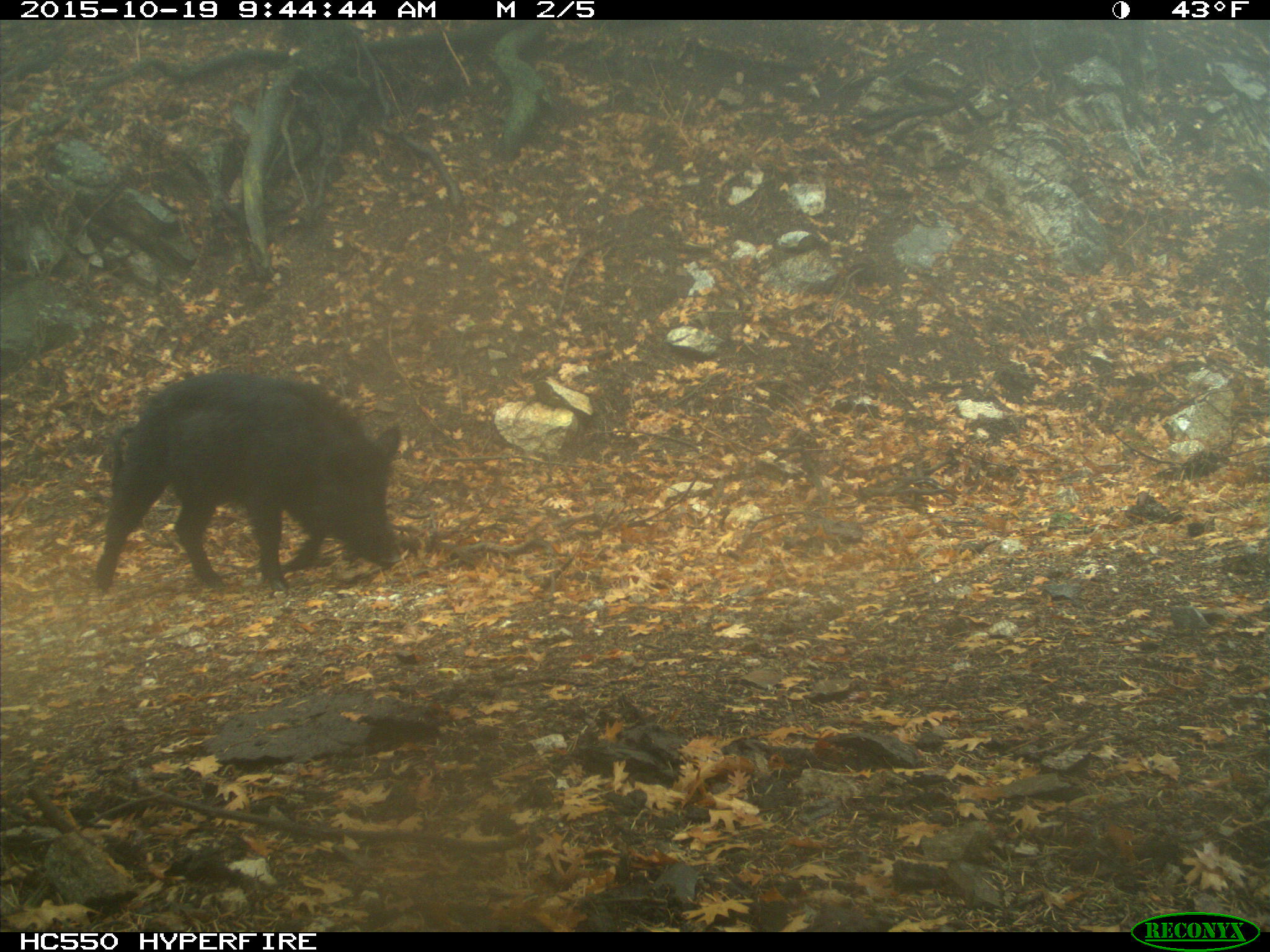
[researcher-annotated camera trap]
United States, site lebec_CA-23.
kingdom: Animalia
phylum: Chordata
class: Mammalia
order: Artiodactyla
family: Suidae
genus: Sus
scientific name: Sus scrofa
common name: wild boar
Sus scrofa (wild boar).